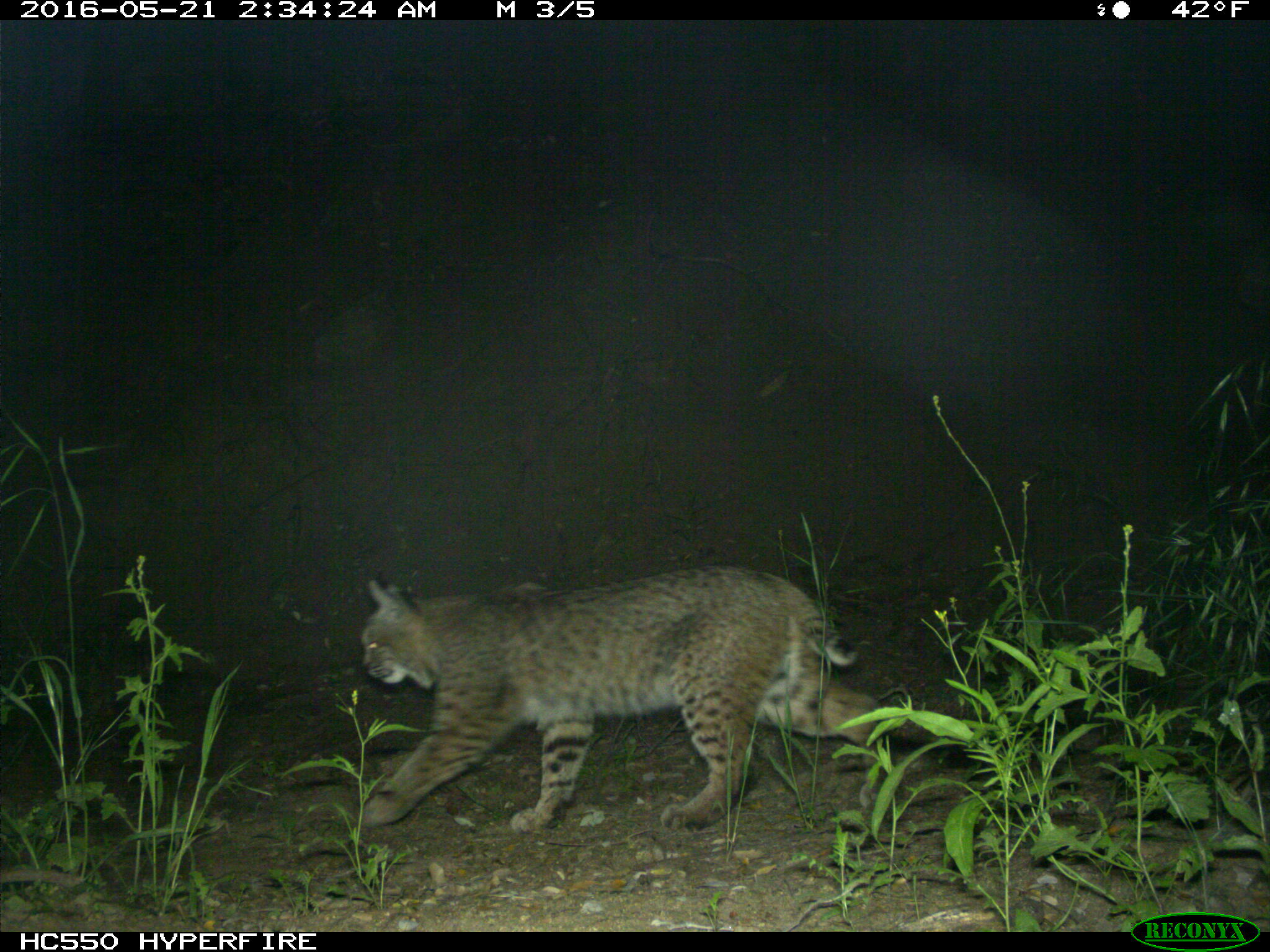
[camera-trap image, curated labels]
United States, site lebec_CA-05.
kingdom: Animalia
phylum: Chordata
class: Mammalia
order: Carnivora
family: Felidae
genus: Lynx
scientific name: Lynx rufus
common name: bobcat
Lynx rufus (bobcat).